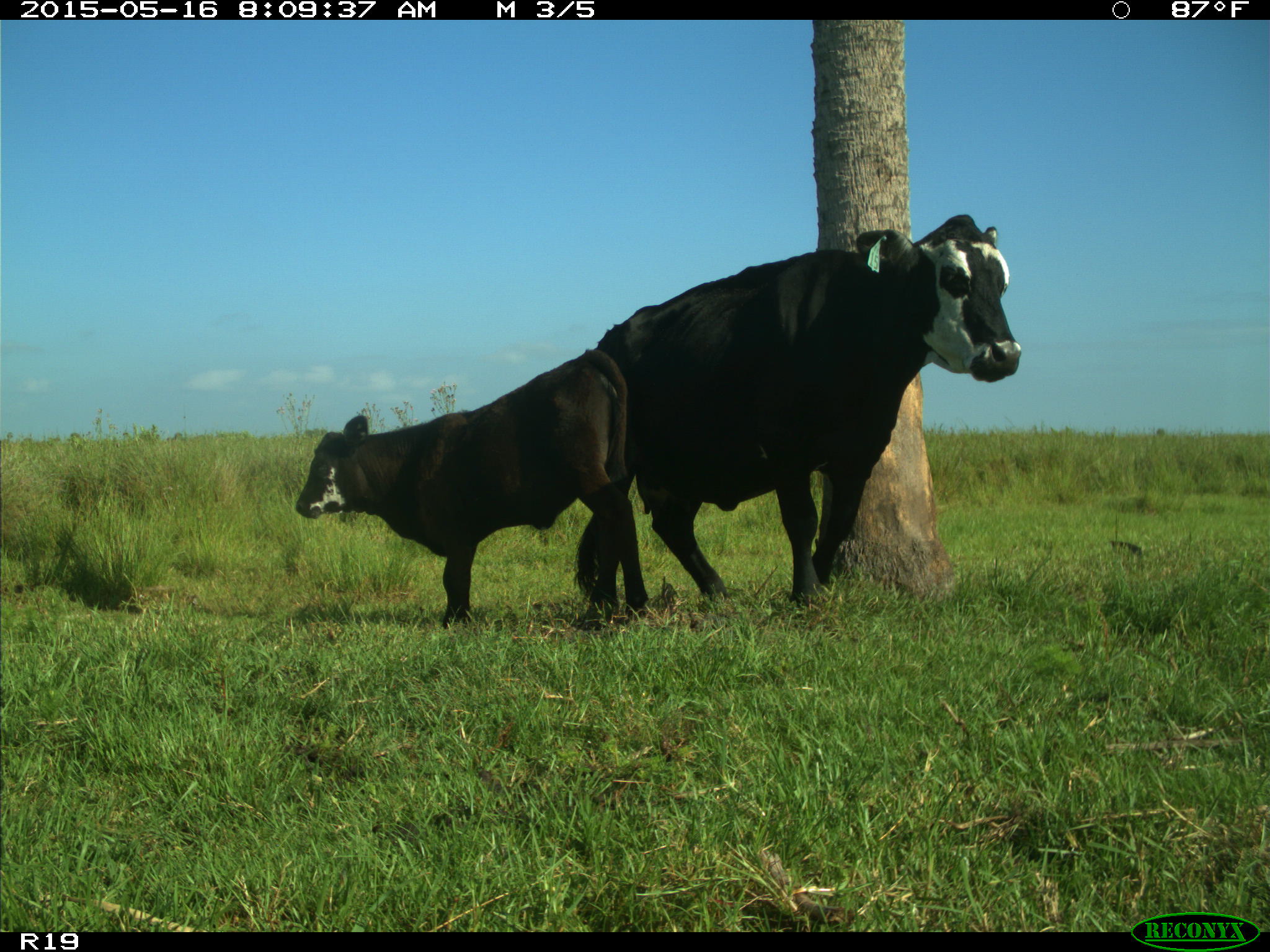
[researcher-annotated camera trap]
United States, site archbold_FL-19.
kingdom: Animalia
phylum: Chordata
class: Mammalia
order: Artiodactyla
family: Bovidae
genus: Bos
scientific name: Bos taurus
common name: domestic cow